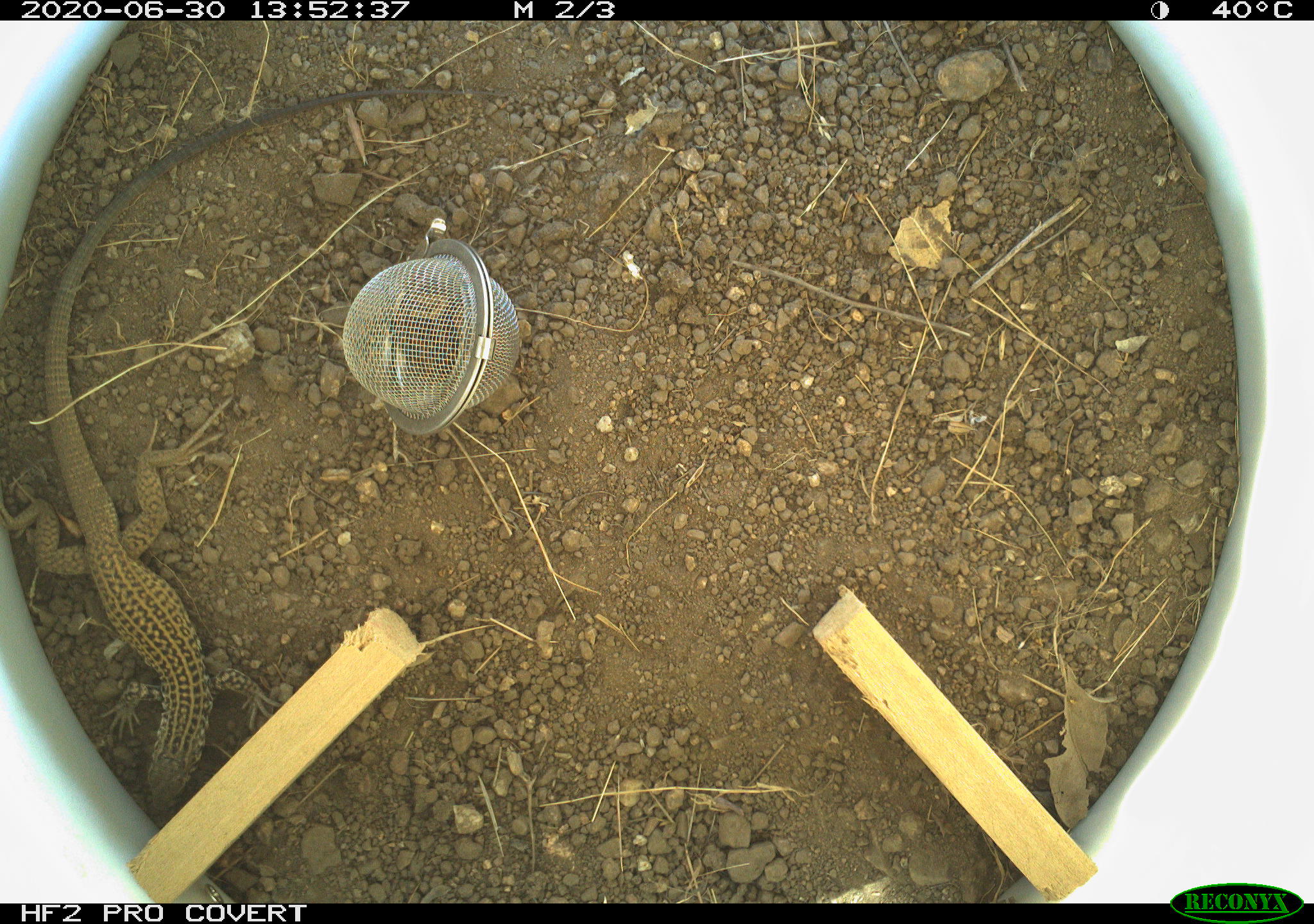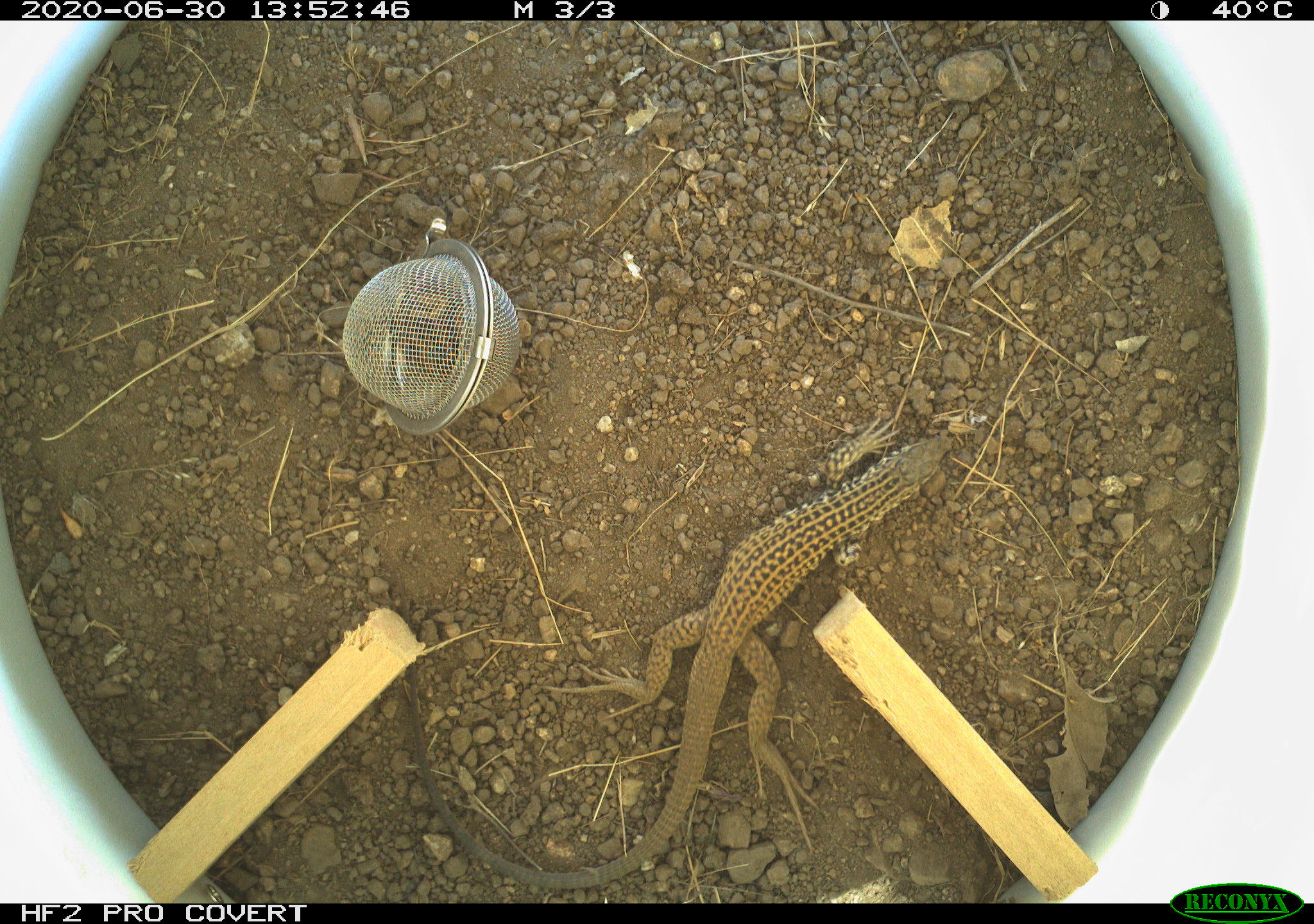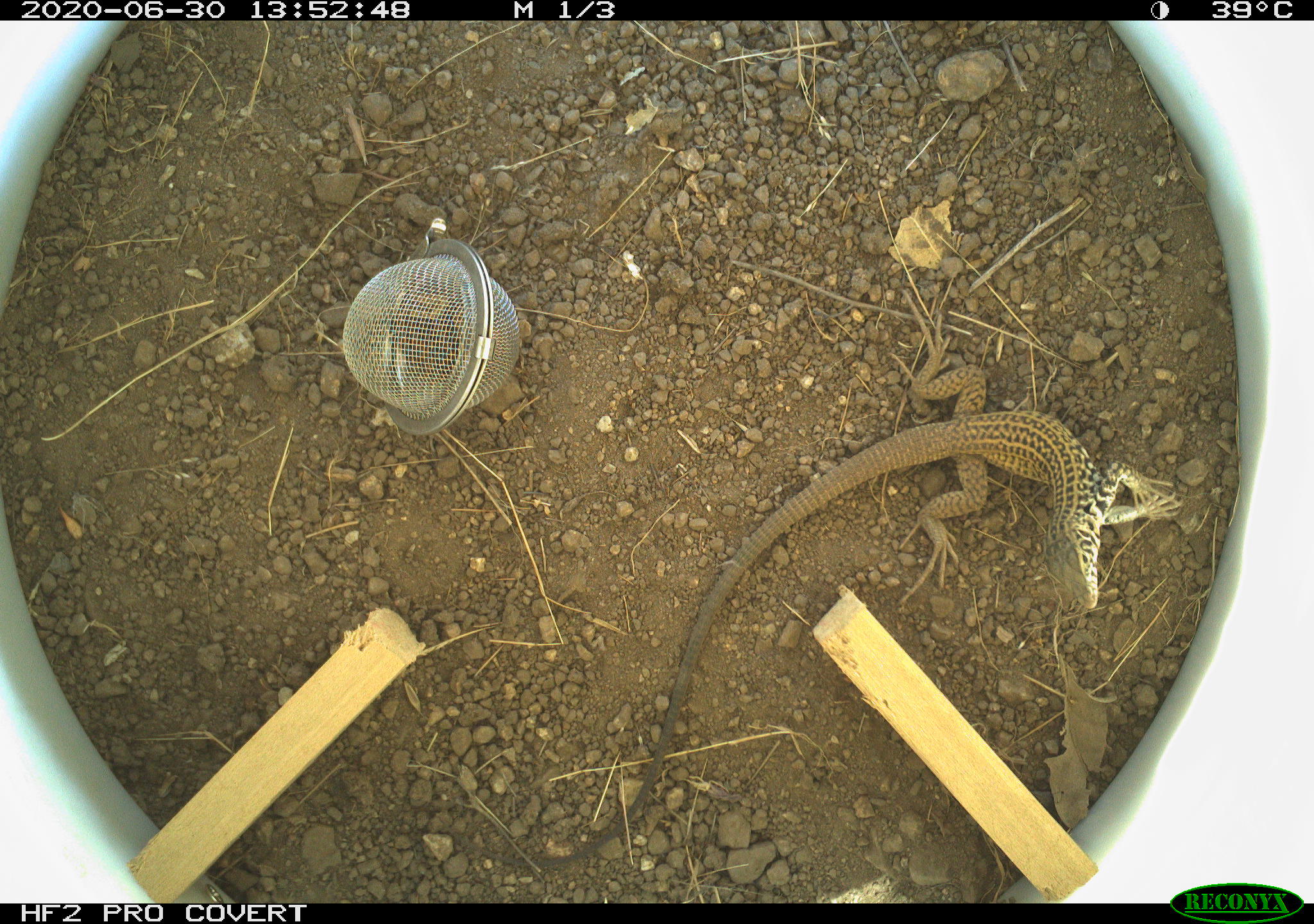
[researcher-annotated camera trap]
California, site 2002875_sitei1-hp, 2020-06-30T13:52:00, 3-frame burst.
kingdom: Animalia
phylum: Chordata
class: Reptilia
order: Squamata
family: Teiidae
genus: Aspidoscelis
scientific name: Aspidoscelis tigris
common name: western whiptail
Western whiptail (Aspidoscelis tigris).